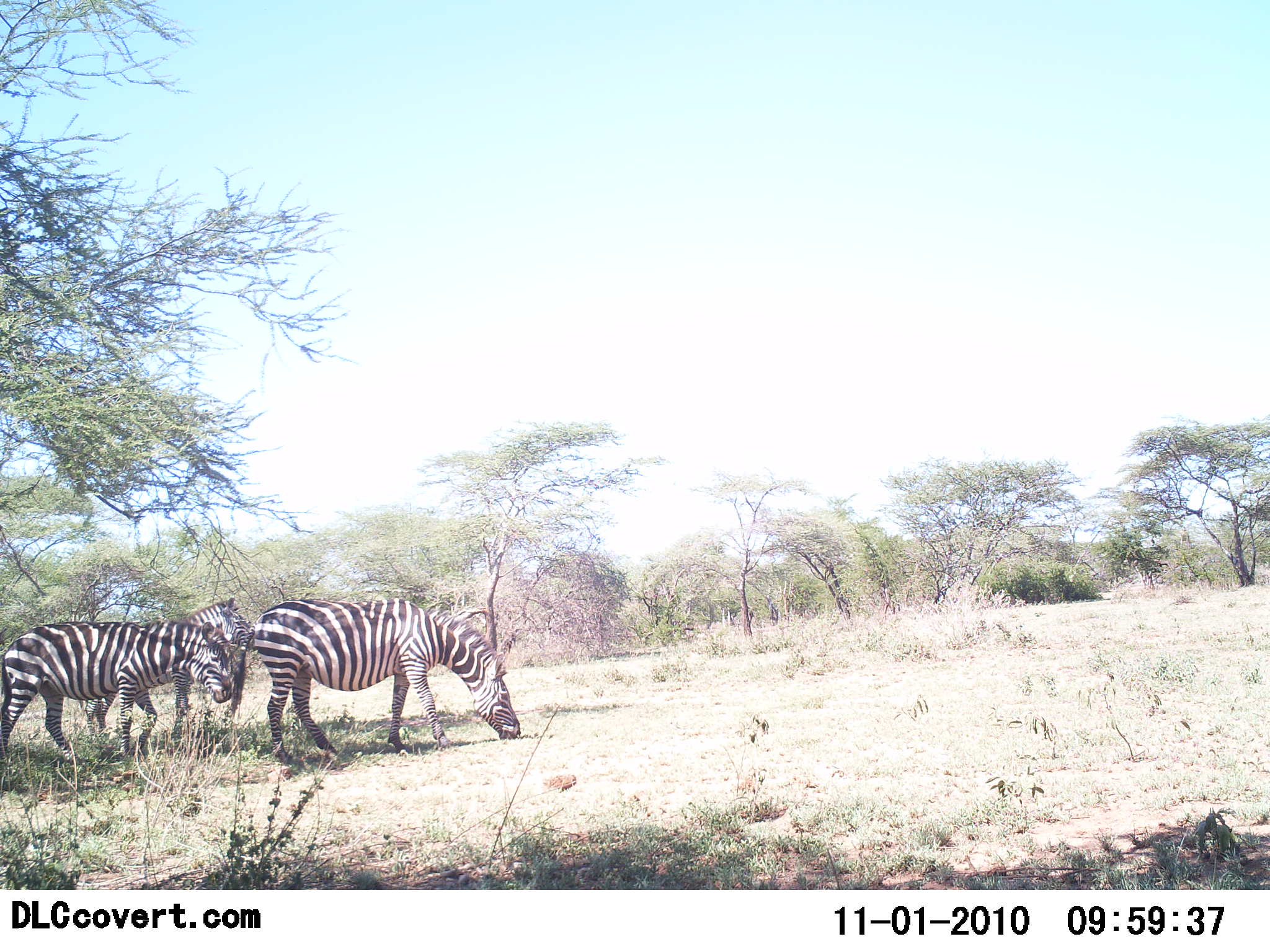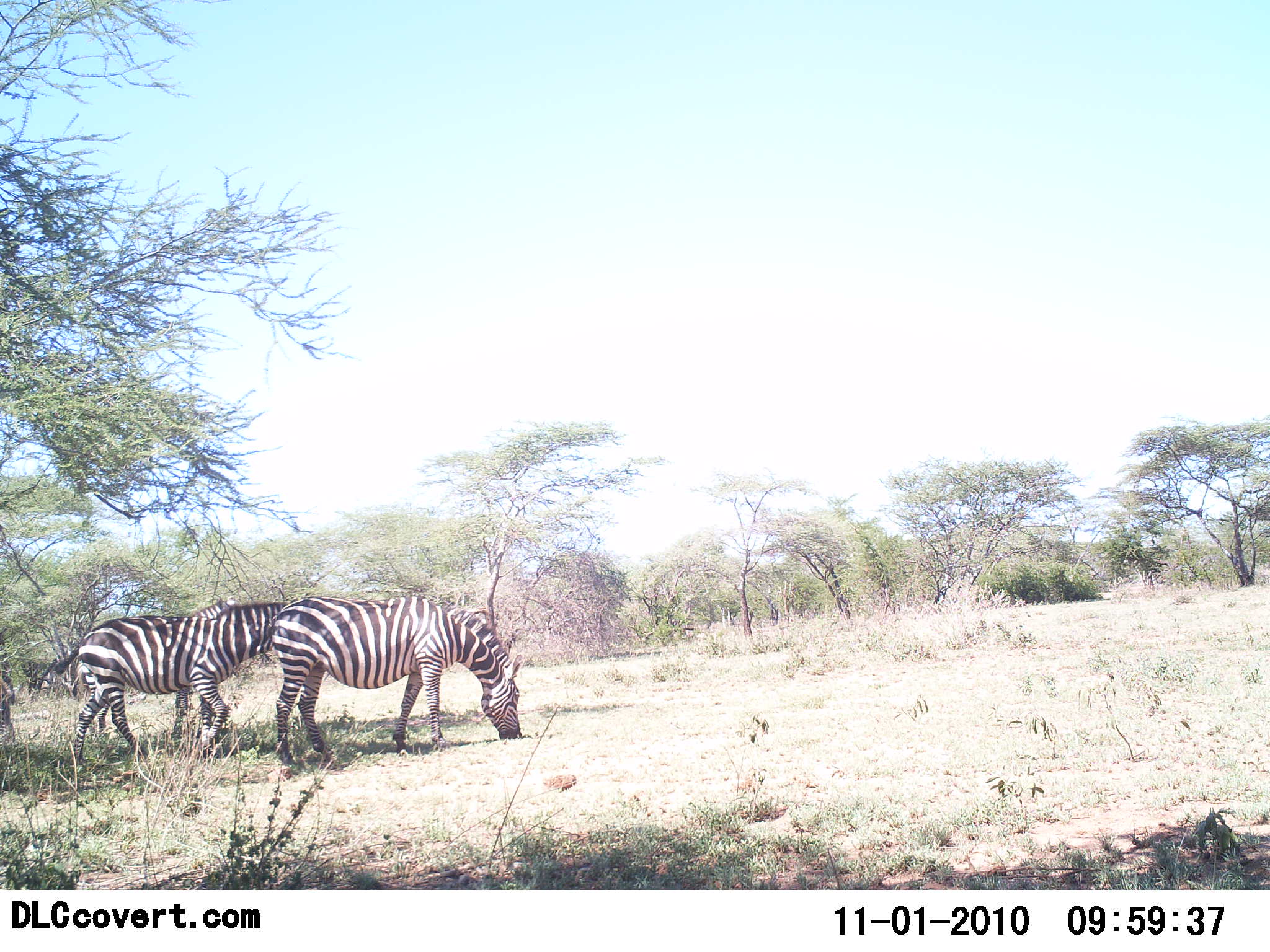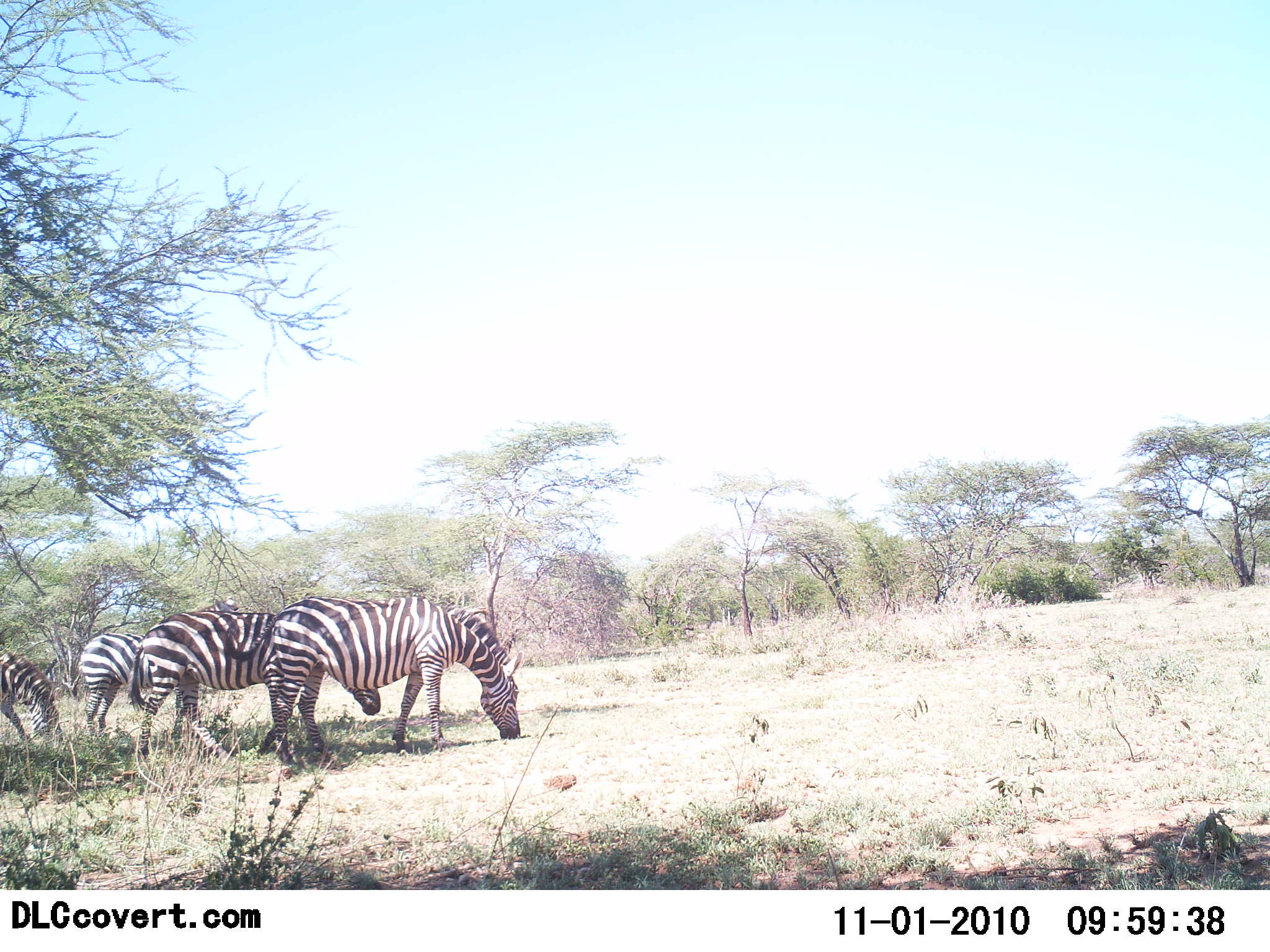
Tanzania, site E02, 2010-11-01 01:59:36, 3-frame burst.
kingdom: Animalia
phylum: Chordata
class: Mammalia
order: Perissodactyla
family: Equidae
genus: Equus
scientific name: Equus quagga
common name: plains zebra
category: zebra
Zebra (plains zebra) (Equus quagga), count 4. Behavior (volunteer vote fractions): standing 38%, resting 8%, moving 46%, interacting 0%. Young present (vote fraction): 8%. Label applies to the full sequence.